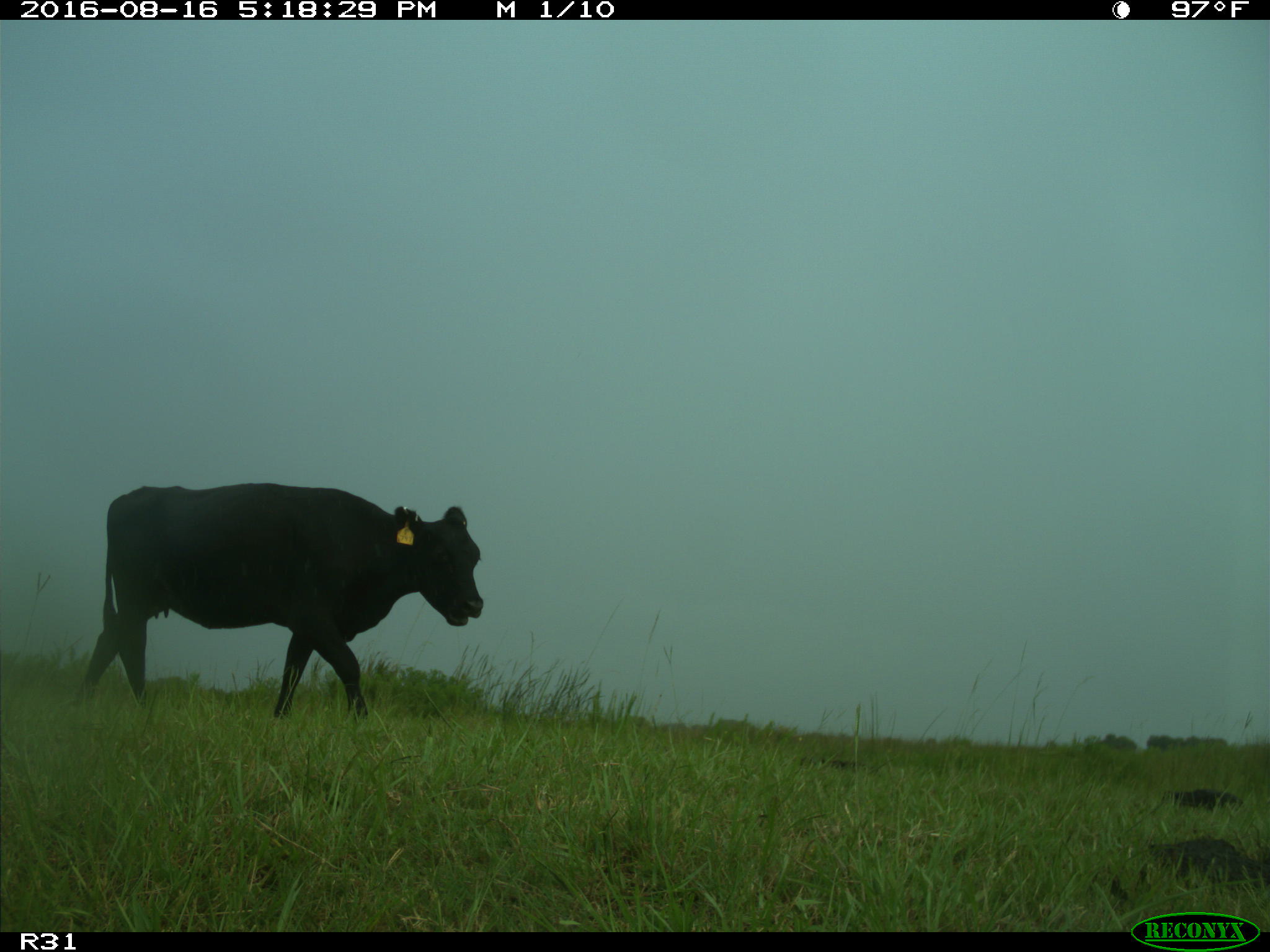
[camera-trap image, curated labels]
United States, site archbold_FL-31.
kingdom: Animalia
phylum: Chordata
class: Mammalia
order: Artiodactyla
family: Bovidae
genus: Bos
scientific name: Bos taurus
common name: domestic cow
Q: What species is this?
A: Bos taurus (domestic cow).